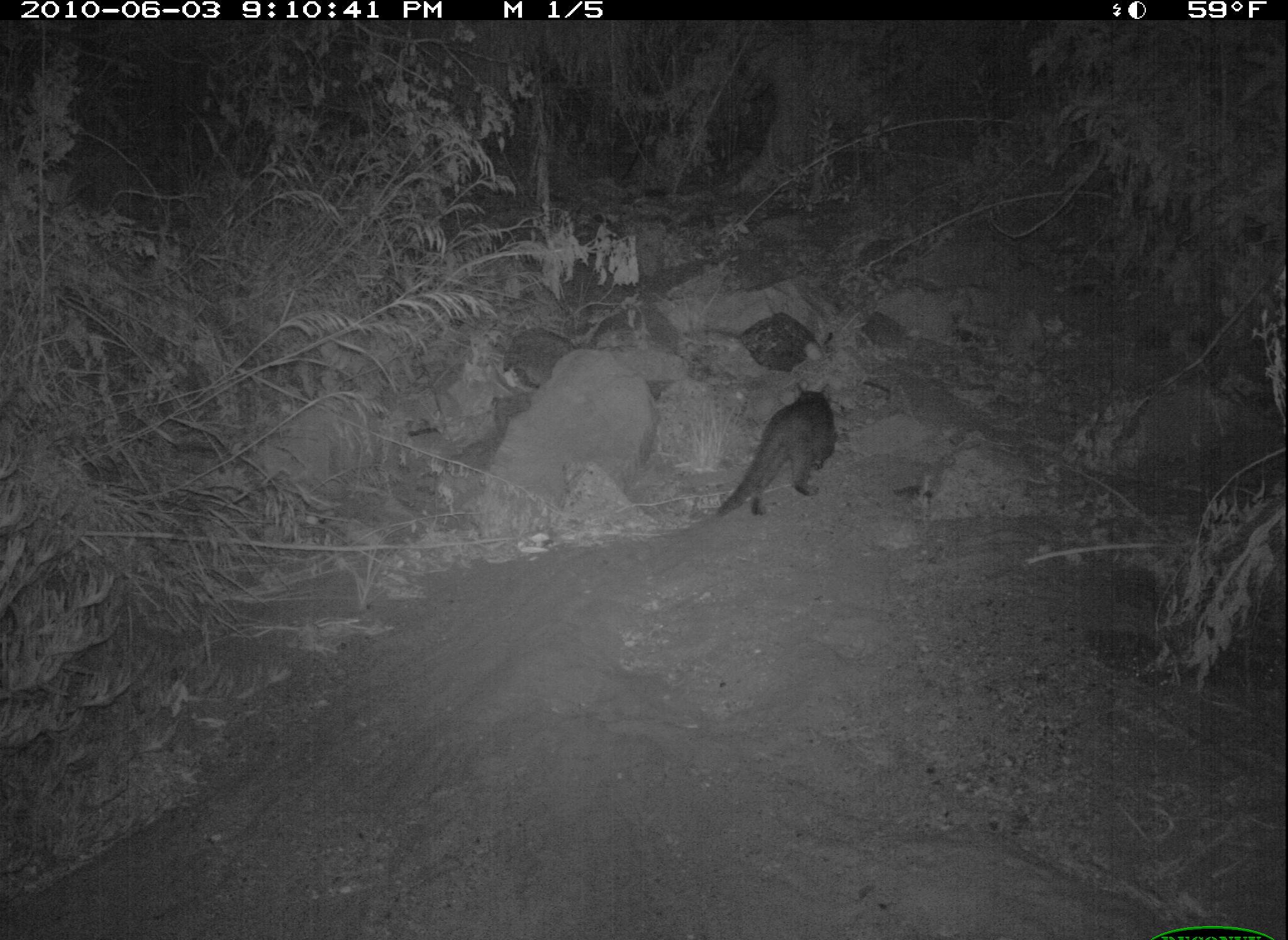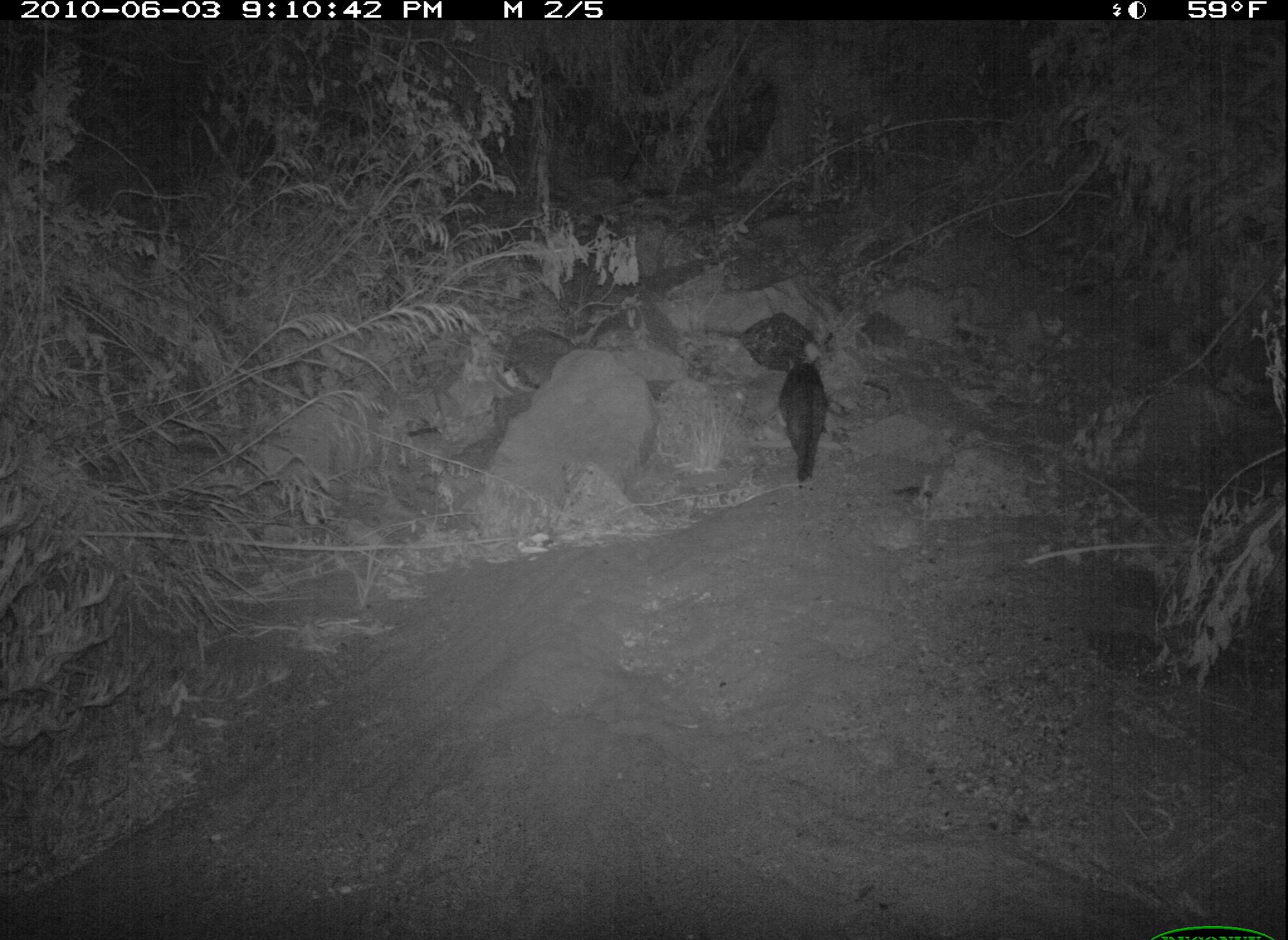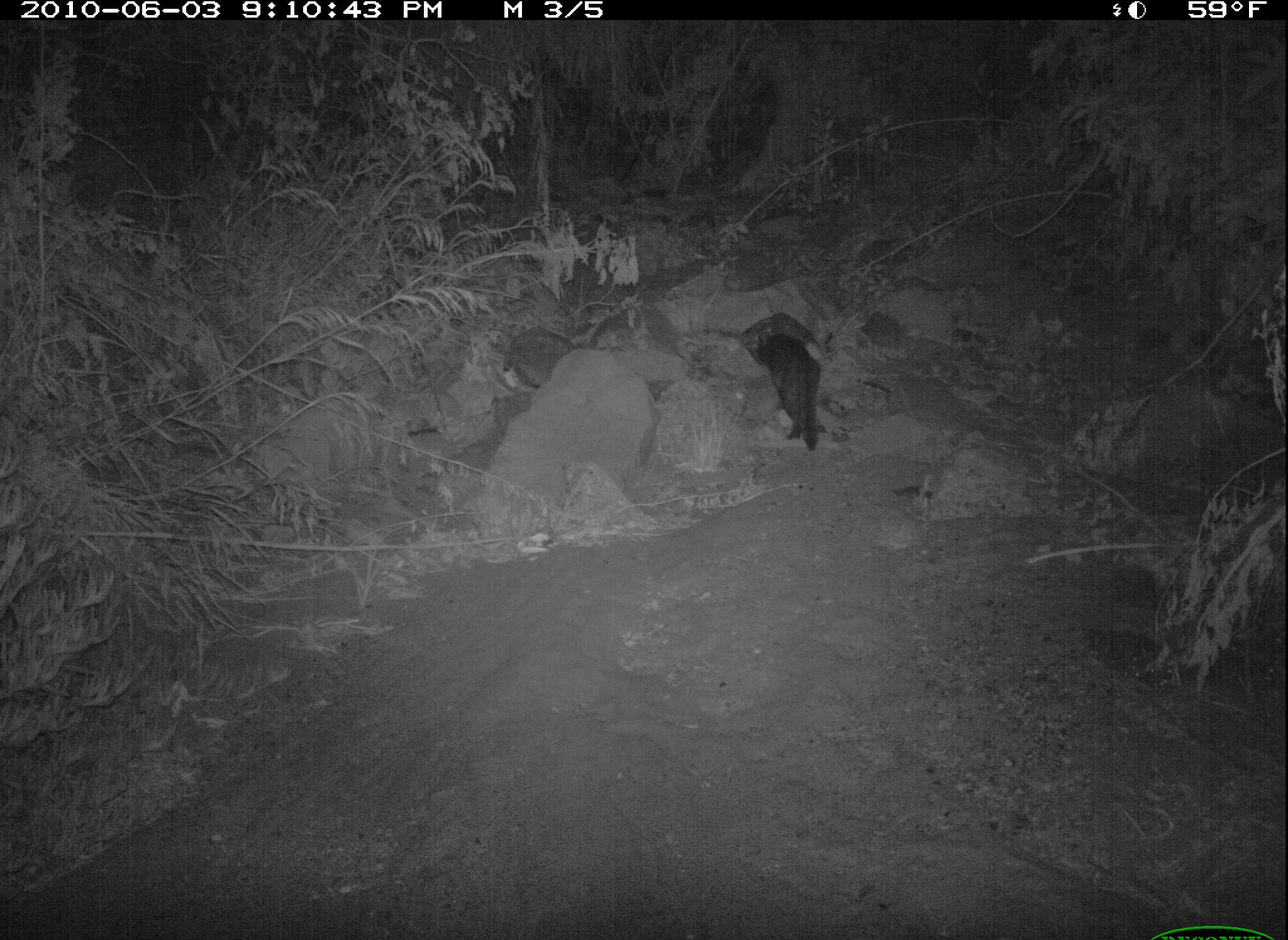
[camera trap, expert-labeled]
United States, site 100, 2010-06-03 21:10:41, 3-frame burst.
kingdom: Animalia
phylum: Chordata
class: Mammalia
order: Carnivora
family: Felidae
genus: Felis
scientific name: Felis catus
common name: cat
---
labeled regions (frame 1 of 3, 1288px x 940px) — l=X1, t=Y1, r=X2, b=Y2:
cat: l=700, t=370, r=860, b=554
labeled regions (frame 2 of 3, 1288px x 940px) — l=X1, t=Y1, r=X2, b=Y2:
cat: l=758, t=345, r=850, b=488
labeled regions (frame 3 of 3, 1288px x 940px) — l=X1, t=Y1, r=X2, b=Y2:
cat: l=737, t=301, r=840, b=464